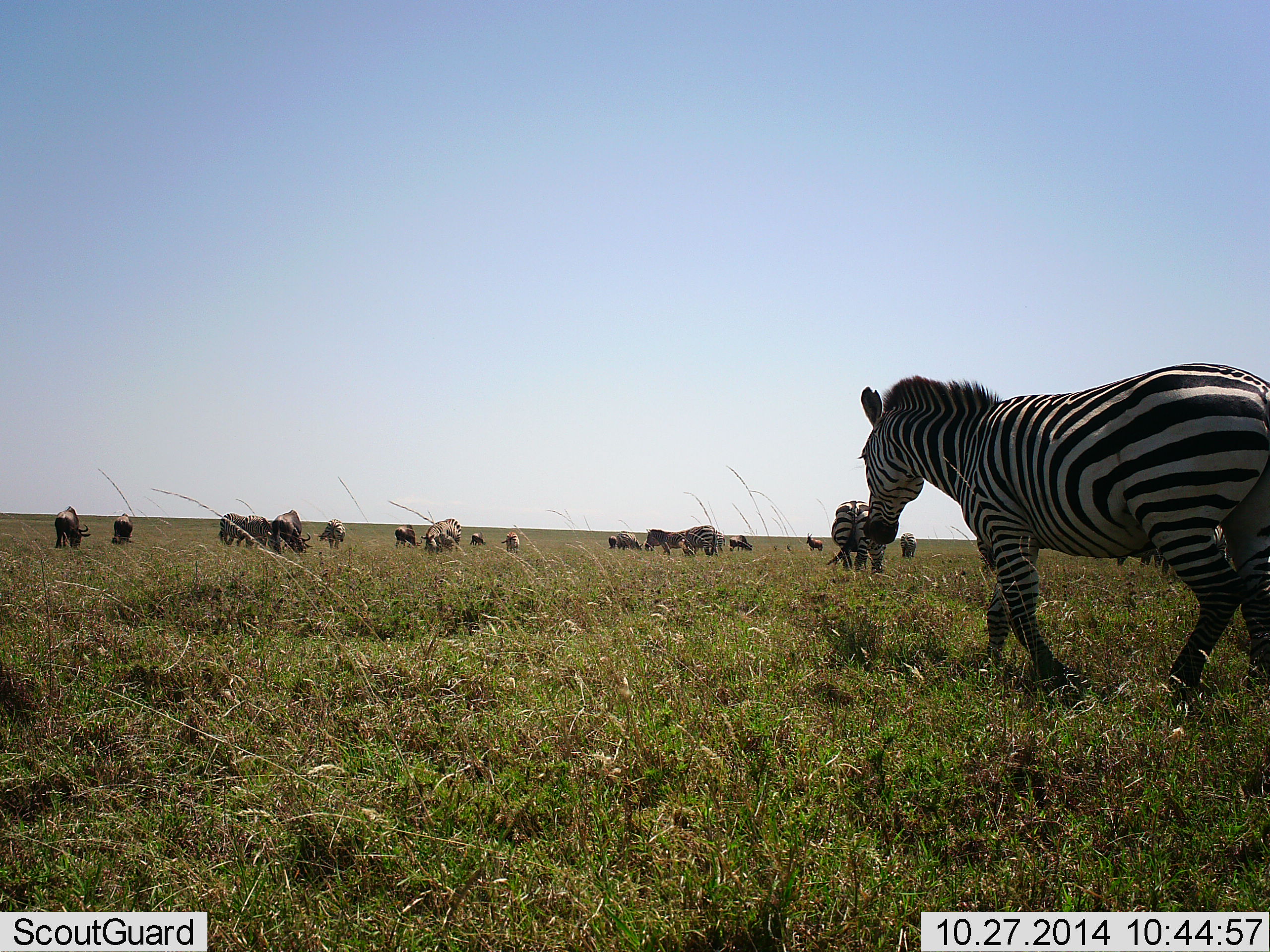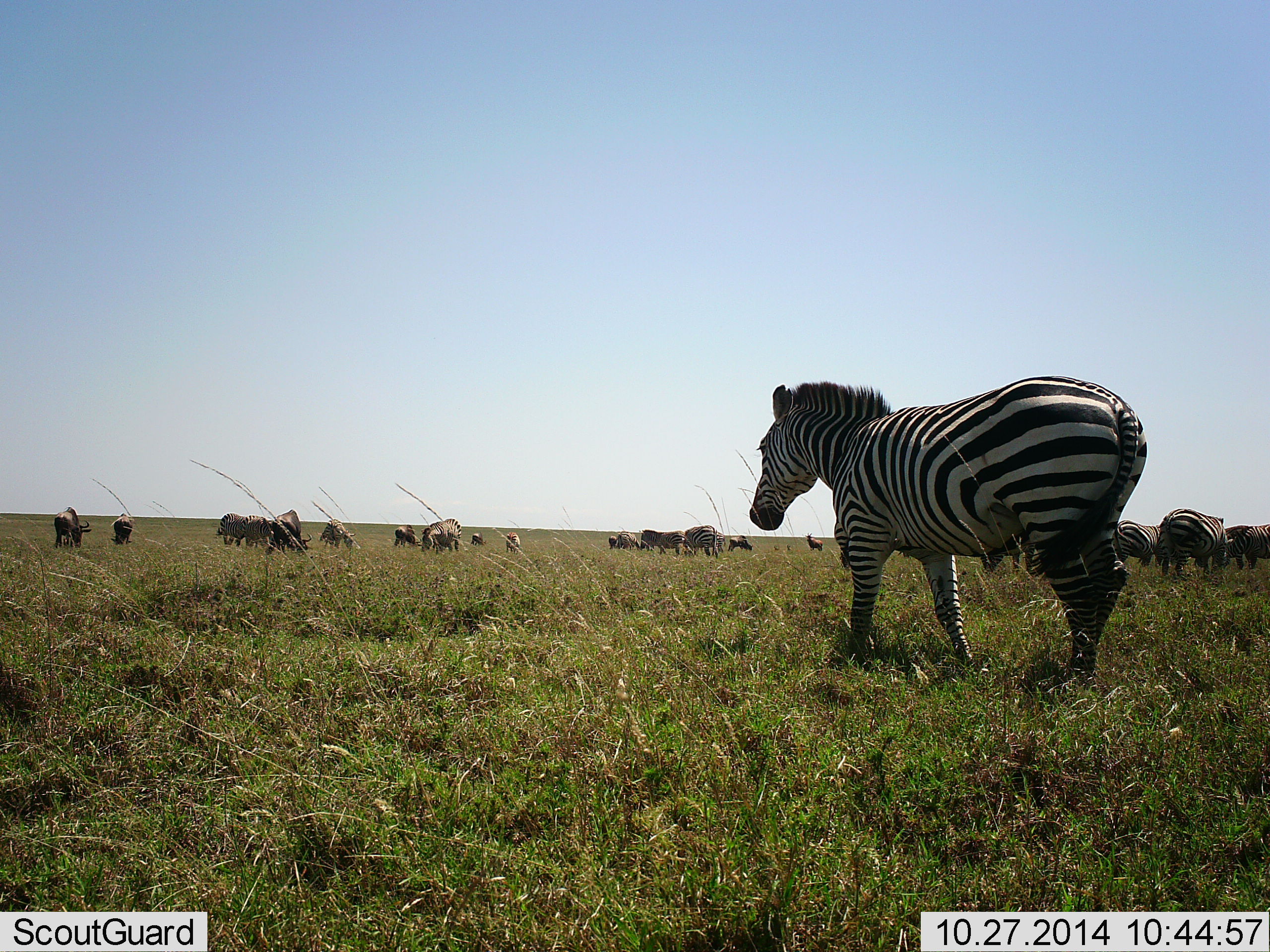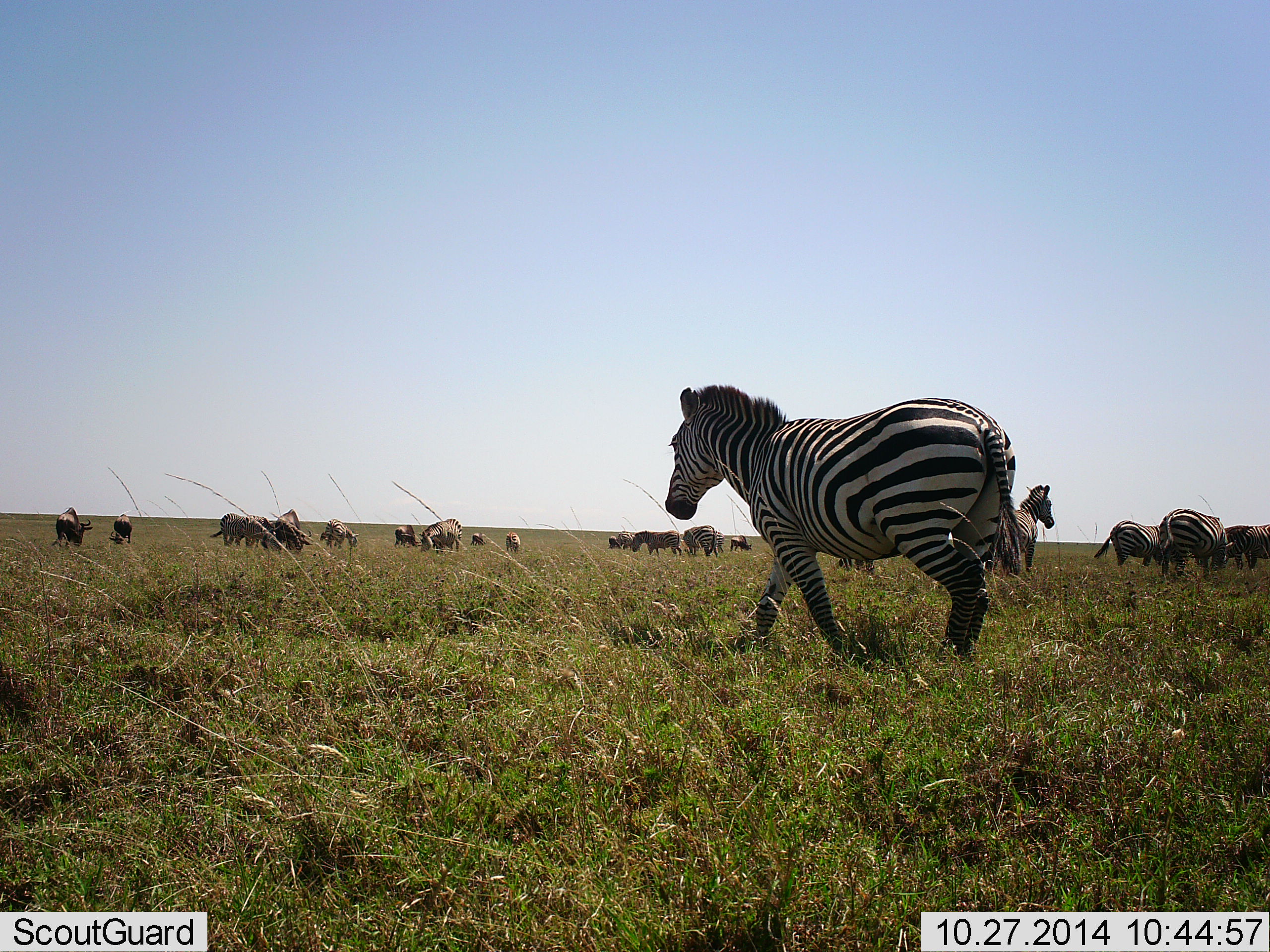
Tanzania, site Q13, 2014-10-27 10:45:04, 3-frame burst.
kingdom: Animalia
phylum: Chordata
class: Mammalia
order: Perissodactyla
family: Equidae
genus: Equus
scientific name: Equus quagga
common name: plains zebra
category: zebra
Zebra (plains zebra) (Equus quagga), count 11-50. Behavior (volunteer vote fractions): standing 53%, resting 0%, moving 84%, interacting 5%. Young present (vote fraction): 0%. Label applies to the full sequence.